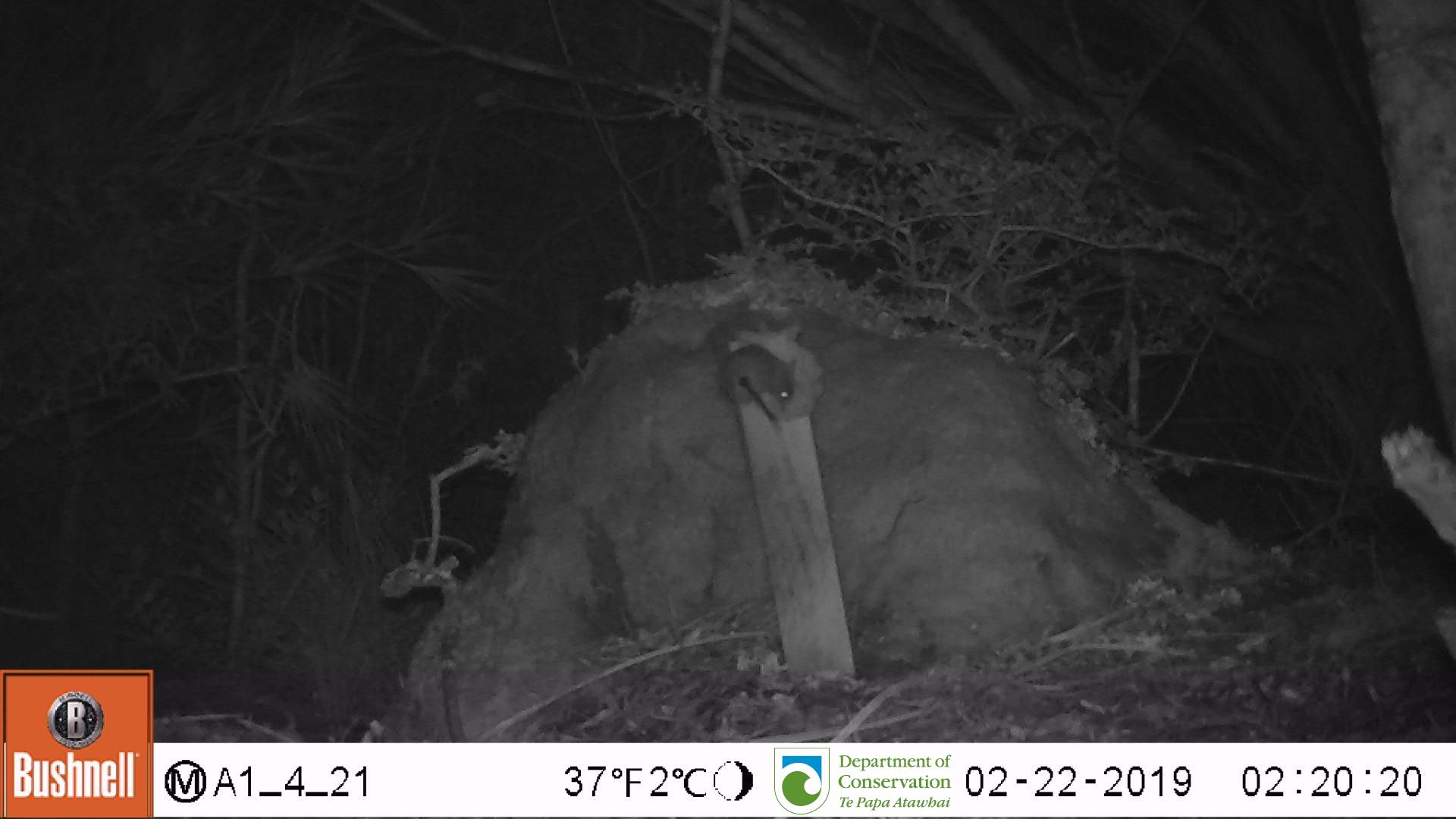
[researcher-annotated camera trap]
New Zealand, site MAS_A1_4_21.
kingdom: Animalia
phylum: Chordata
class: Mammalia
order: Rodentia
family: Muridae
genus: Mus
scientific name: Mus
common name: mouse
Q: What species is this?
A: Mouse (Mus).